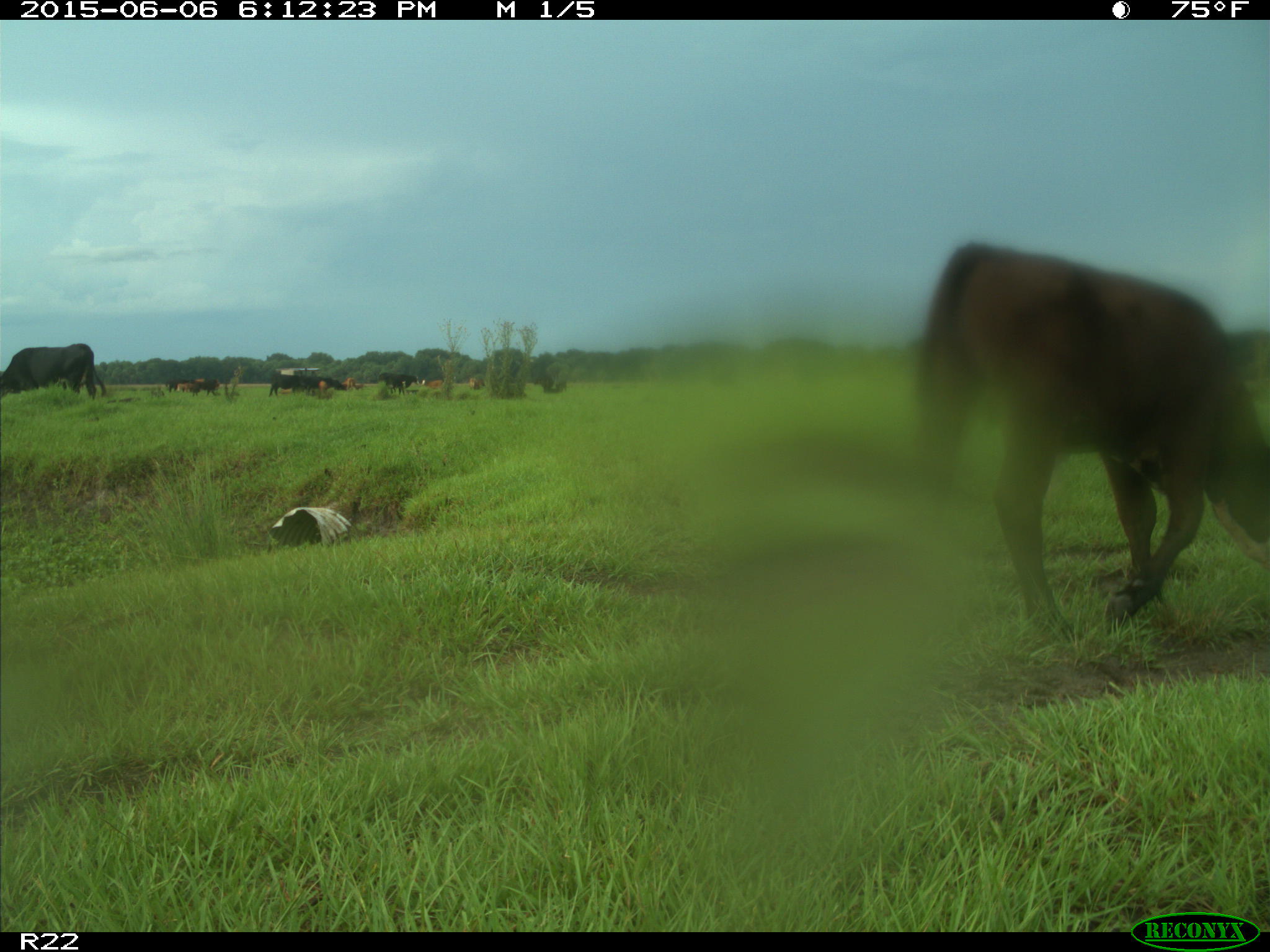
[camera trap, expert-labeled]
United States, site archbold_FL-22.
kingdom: Animalia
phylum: Chordata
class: Mammalia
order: Artiodactyla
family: Bovidae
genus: Bos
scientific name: Bos taurus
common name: domestic cow